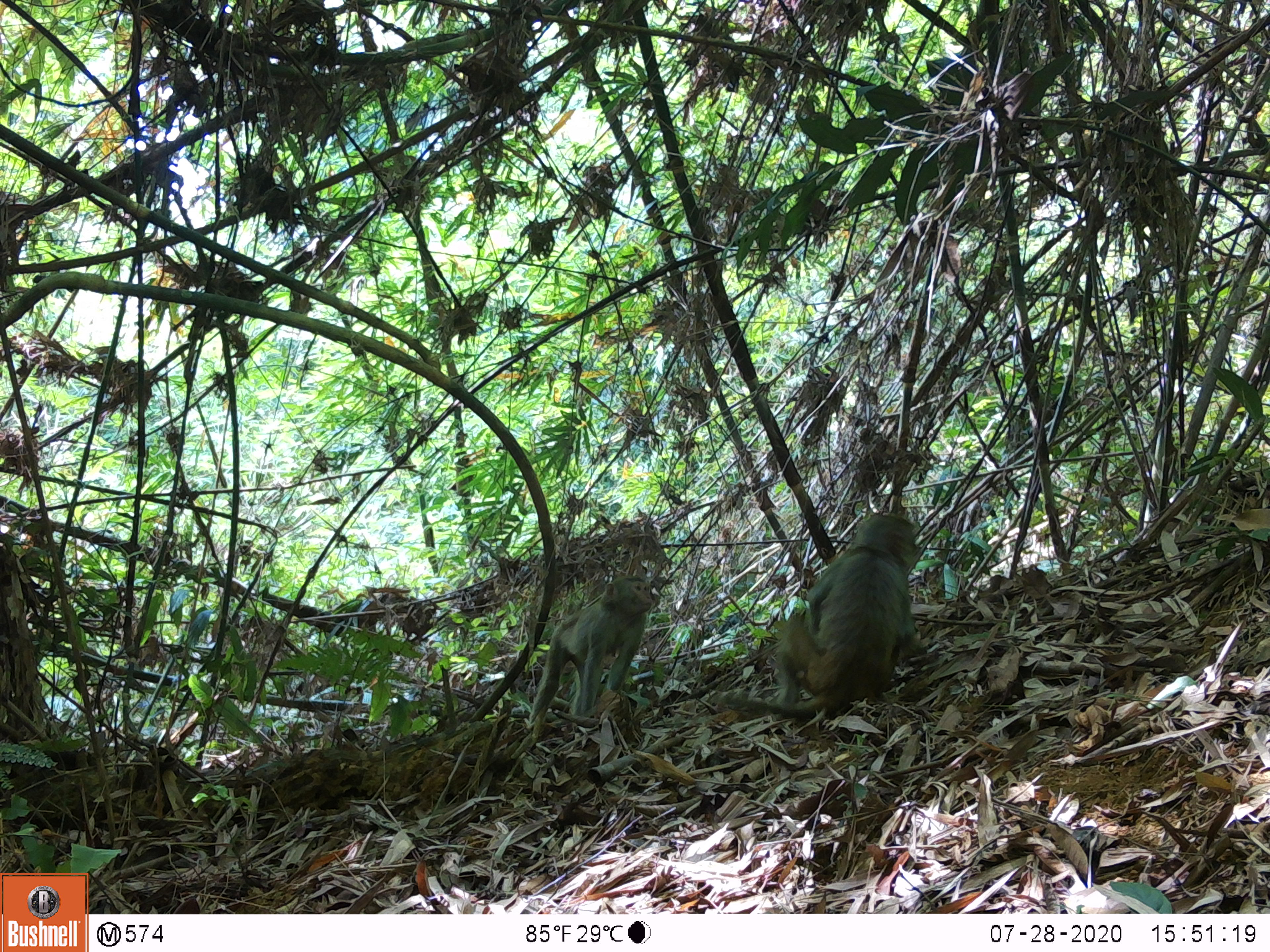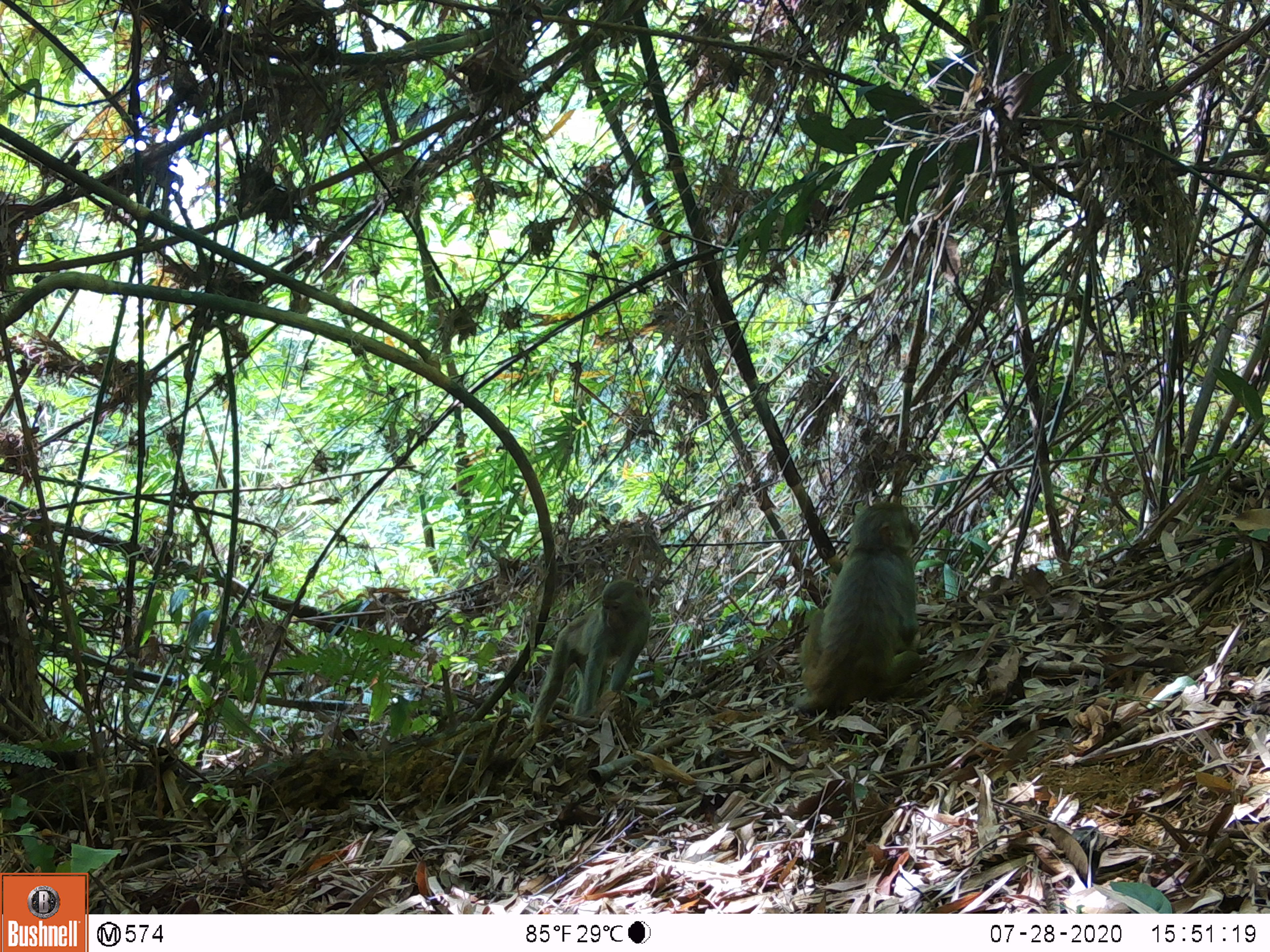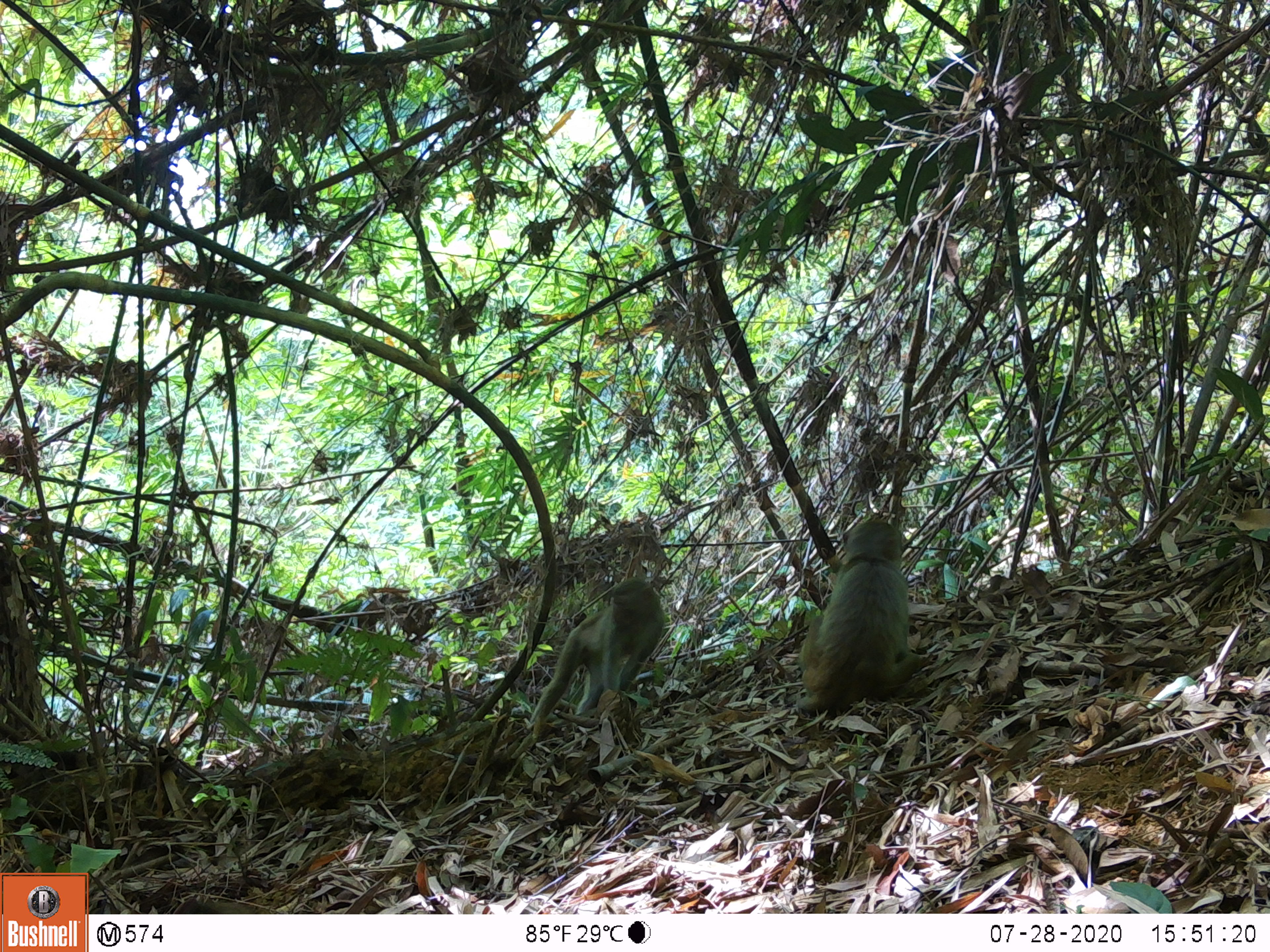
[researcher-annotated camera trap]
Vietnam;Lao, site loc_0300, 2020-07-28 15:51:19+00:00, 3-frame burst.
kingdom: Animalia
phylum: Chordata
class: Mammalia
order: Primates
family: Cercopithecidae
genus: Macaca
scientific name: Macaca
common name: macaques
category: assam or rhesus macaque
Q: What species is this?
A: Assam or rhesus macaque (macaques) (Macaca).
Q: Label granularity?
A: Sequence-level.